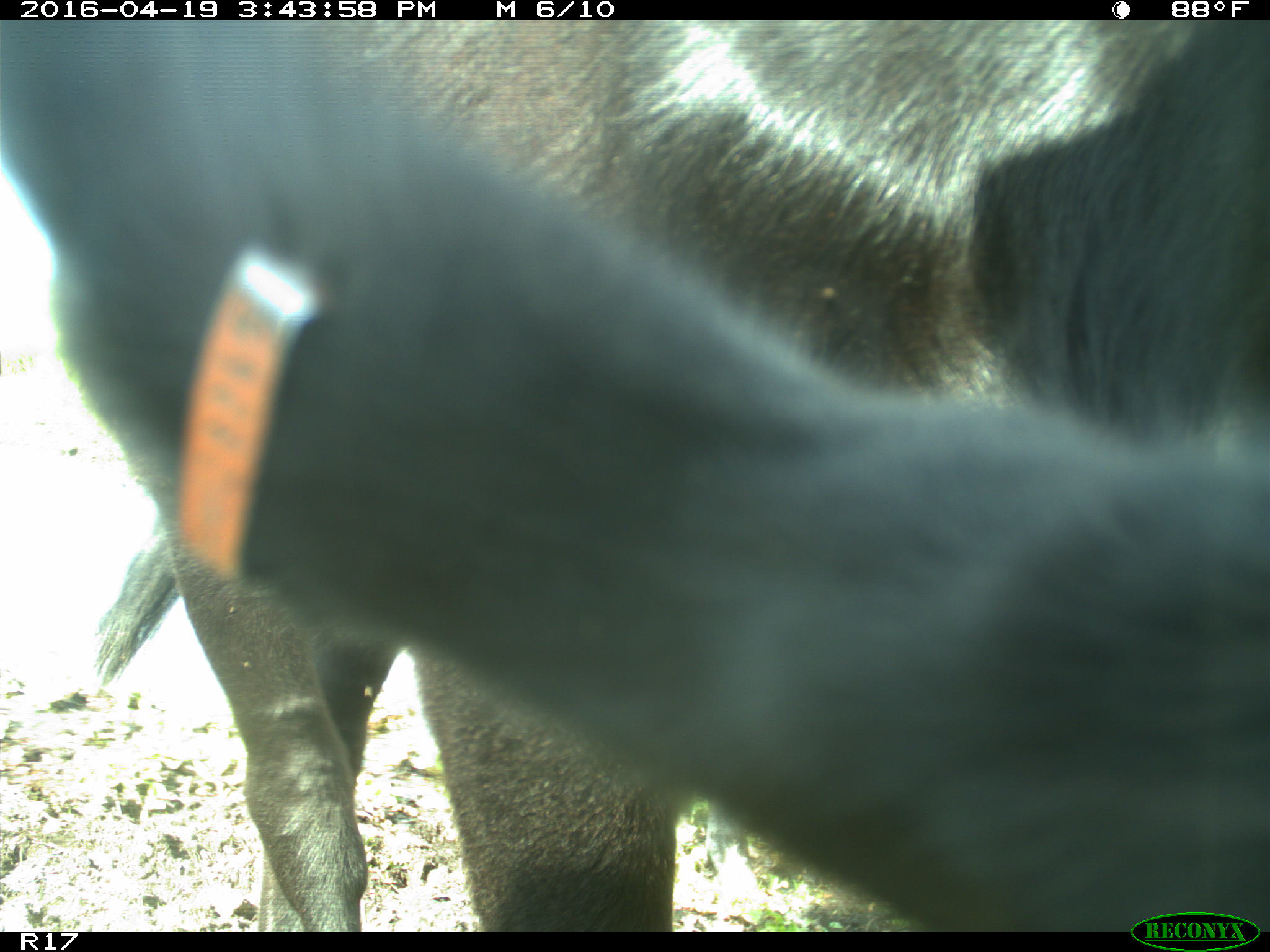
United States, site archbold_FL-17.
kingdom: Animalia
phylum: Chordata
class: Mammalia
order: Artiodactyla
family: Bovidae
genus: Bos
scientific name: Bos taurus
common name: domestic cow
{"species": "Bos taurus (domestic cow)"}